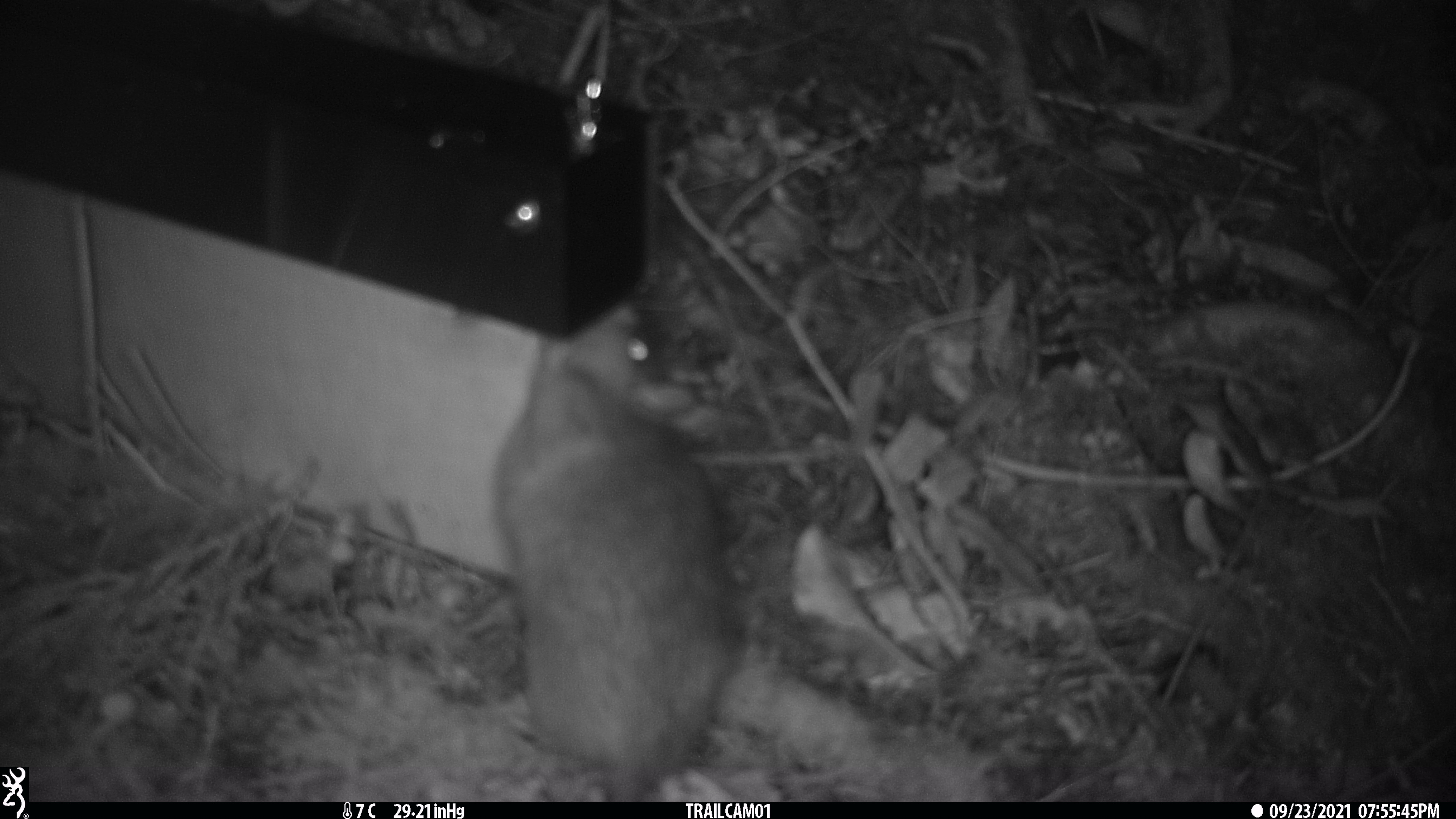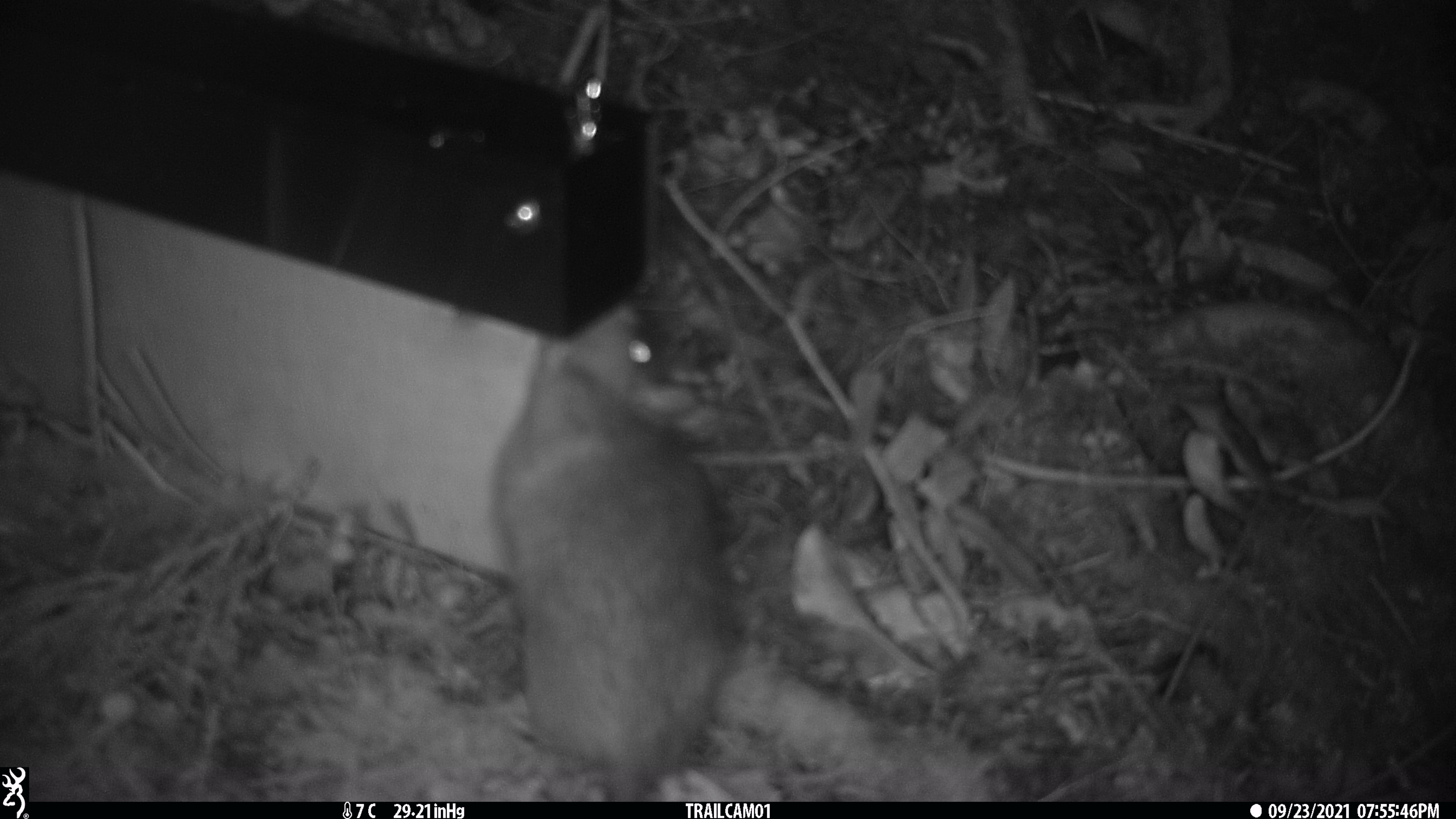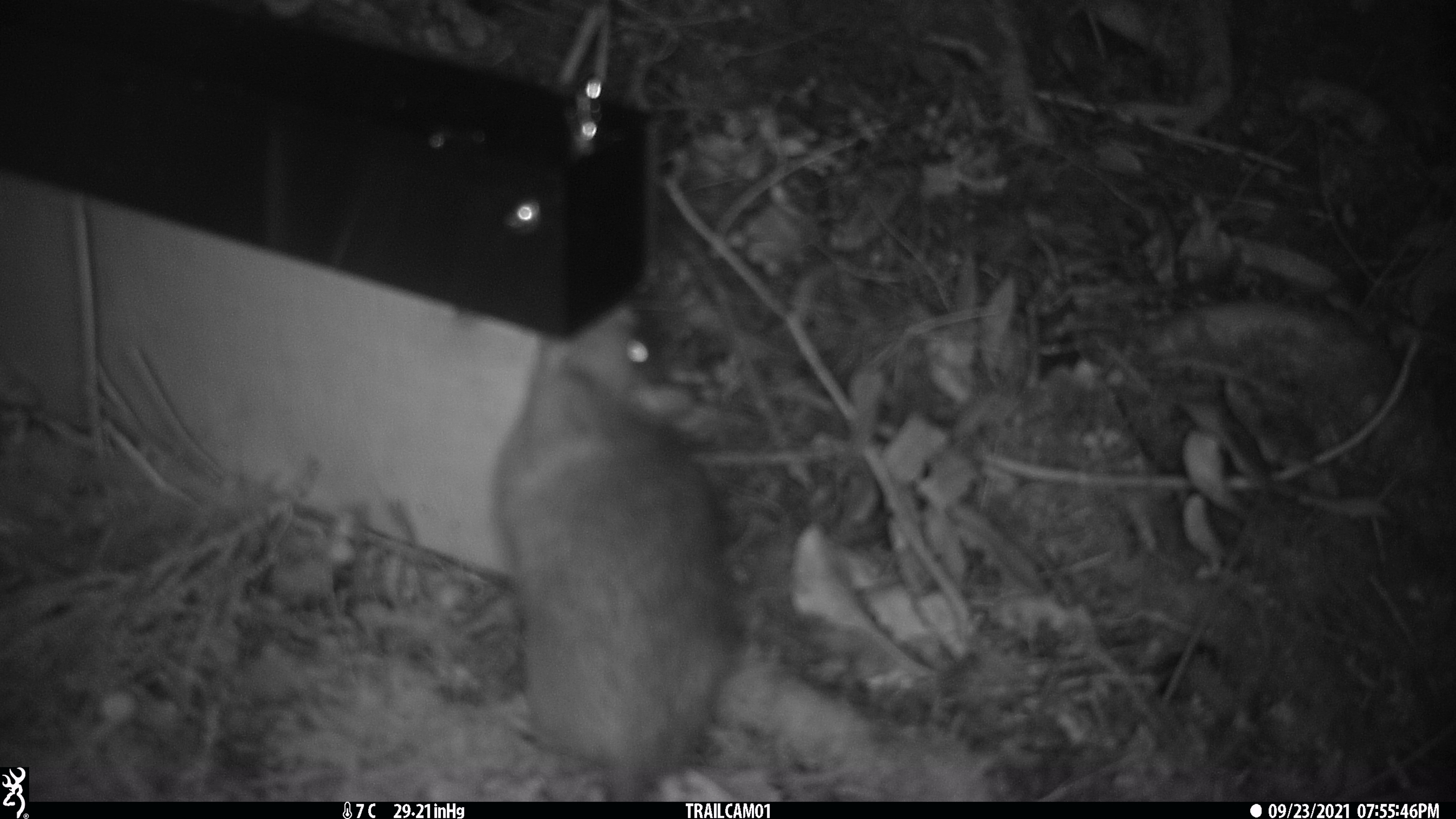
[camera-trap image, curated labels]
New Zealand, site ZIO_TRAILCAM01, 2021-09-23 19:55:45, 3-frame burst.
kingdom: Animalia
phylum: Chordata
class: Mammalia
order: Rodentia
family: Muridae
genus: Rattus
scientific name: Rattus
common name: rat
Rat (Rattus).